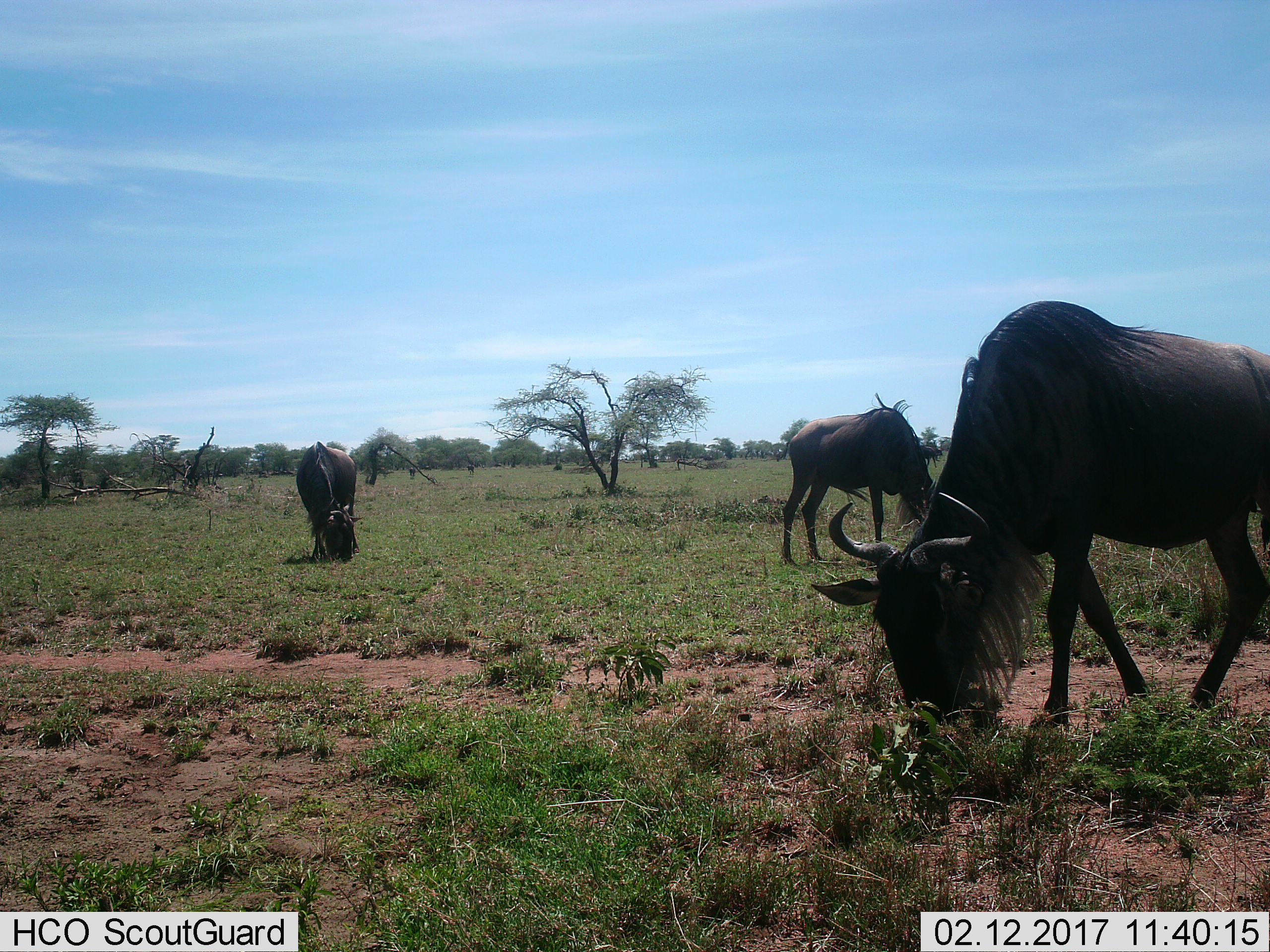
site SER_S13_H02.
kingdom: Animalia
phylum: Chordata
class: Mammalia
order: Artiodactyla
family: Bovidae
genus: Connochaetes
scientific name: Connochaetes taurinus taurinus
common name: blue wildebeest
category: wildebeestblue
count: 3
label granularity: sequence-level